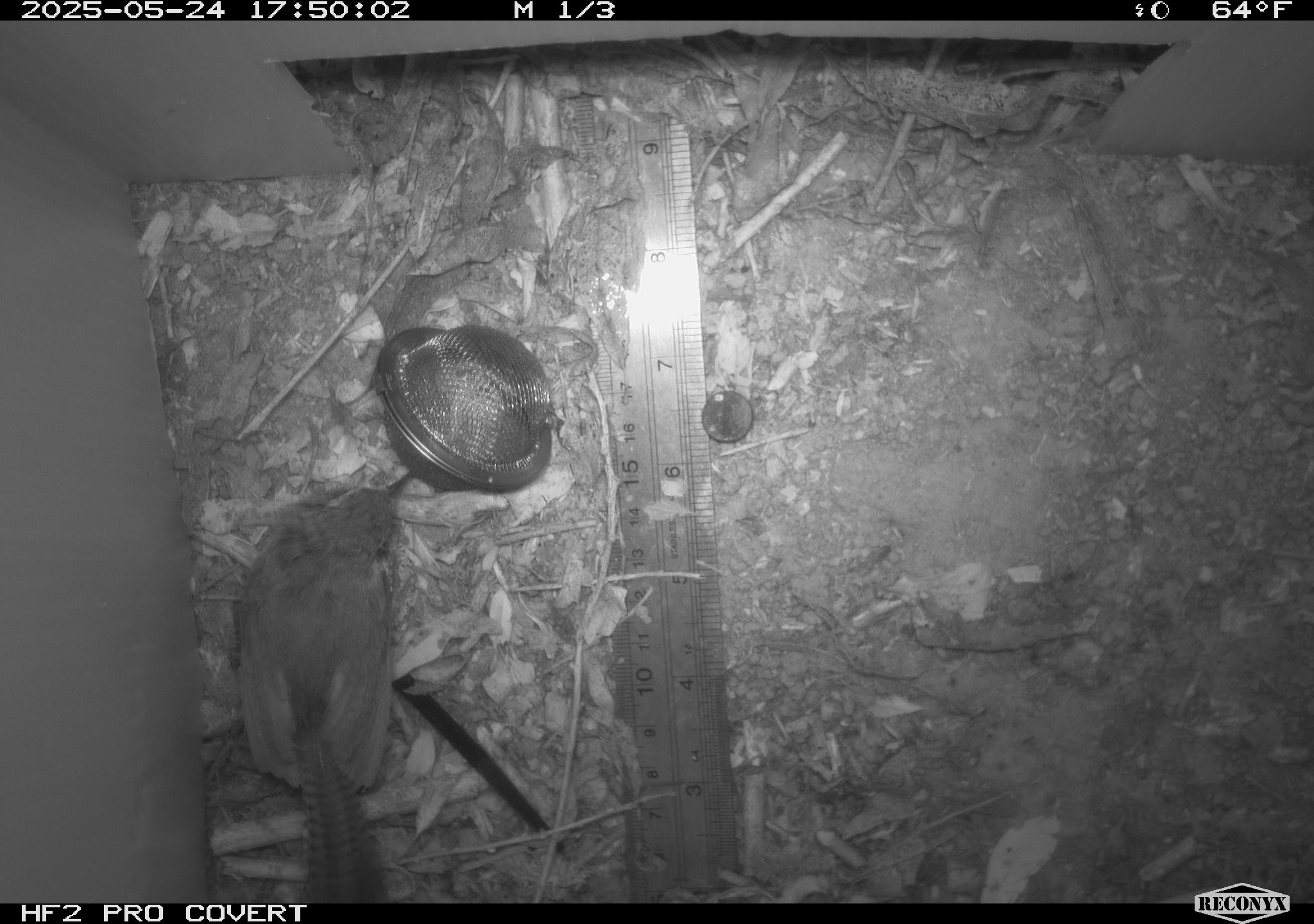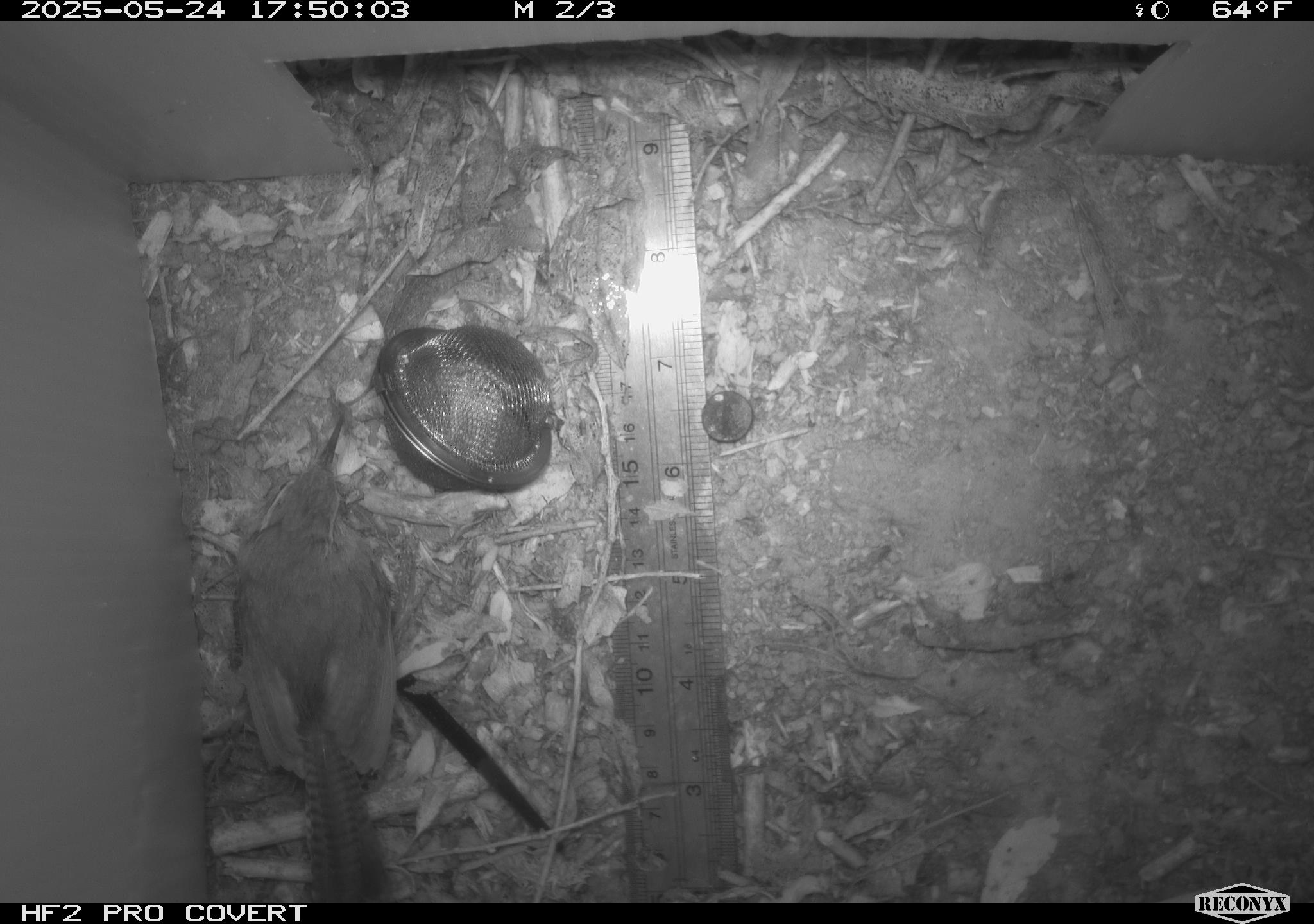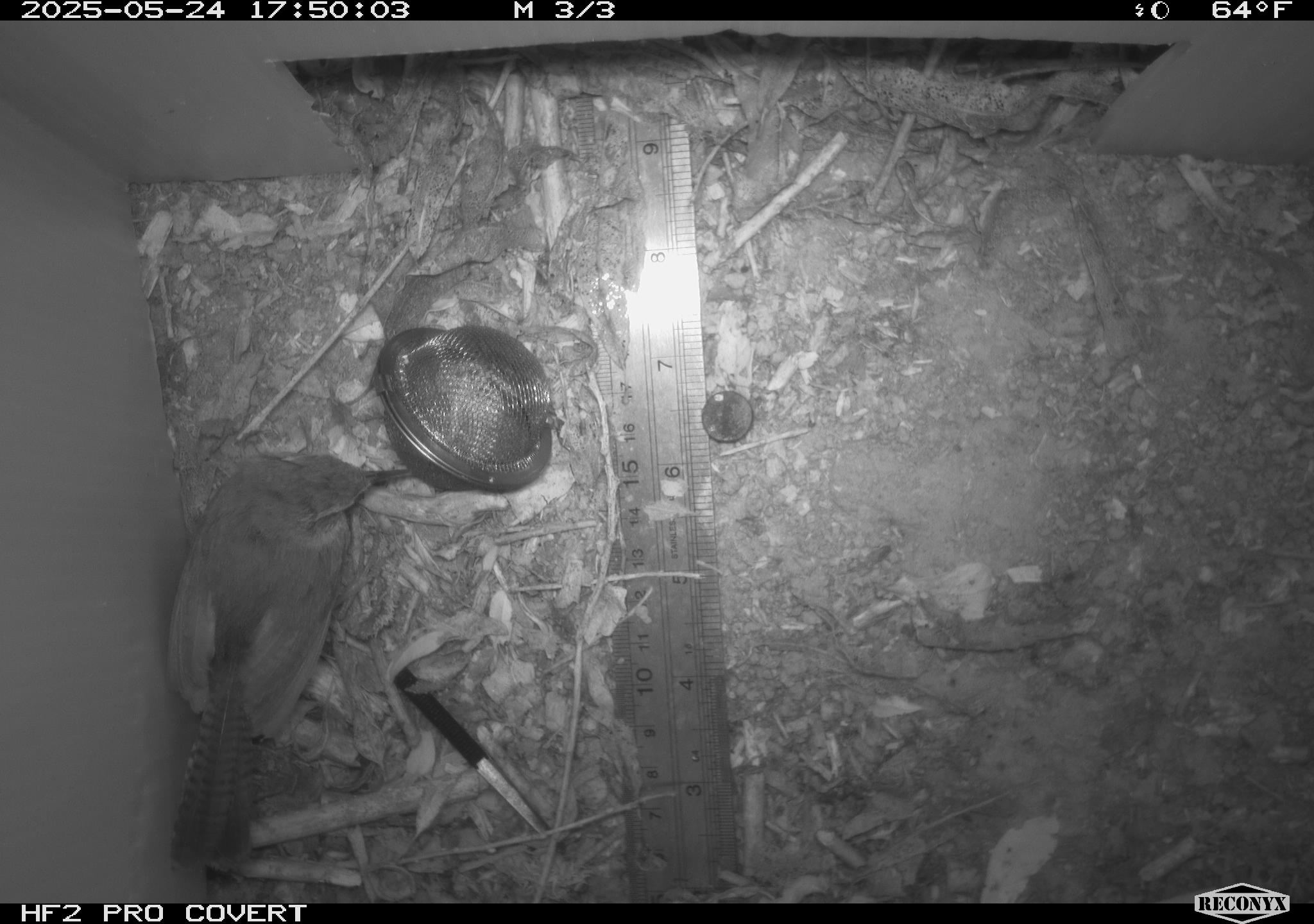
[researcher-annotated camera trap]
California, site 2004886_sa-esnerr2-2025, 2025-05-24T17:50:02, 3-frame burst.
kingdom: Animalia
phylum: Chordata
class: Aves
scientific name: Aves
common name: bird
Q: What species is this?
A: Bird (Aves).